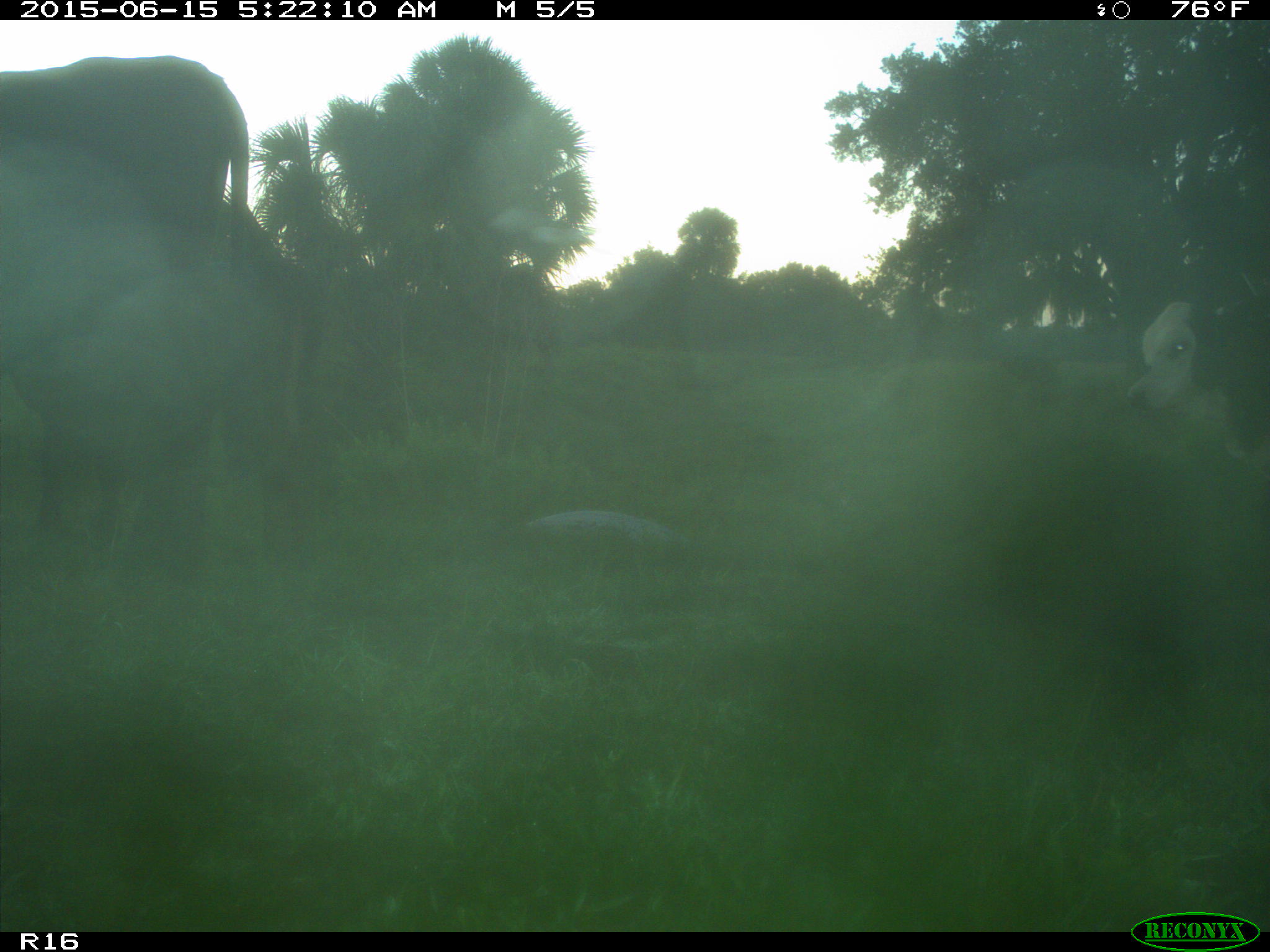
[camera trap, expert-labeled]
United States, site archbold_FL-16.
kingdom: Animalia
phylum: Chordata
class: Mammalia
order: Artiodactyla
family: Bovidae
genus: Bos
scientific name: Bos taurus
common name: domestic cow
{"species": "Bos taurus (domestic cow)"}